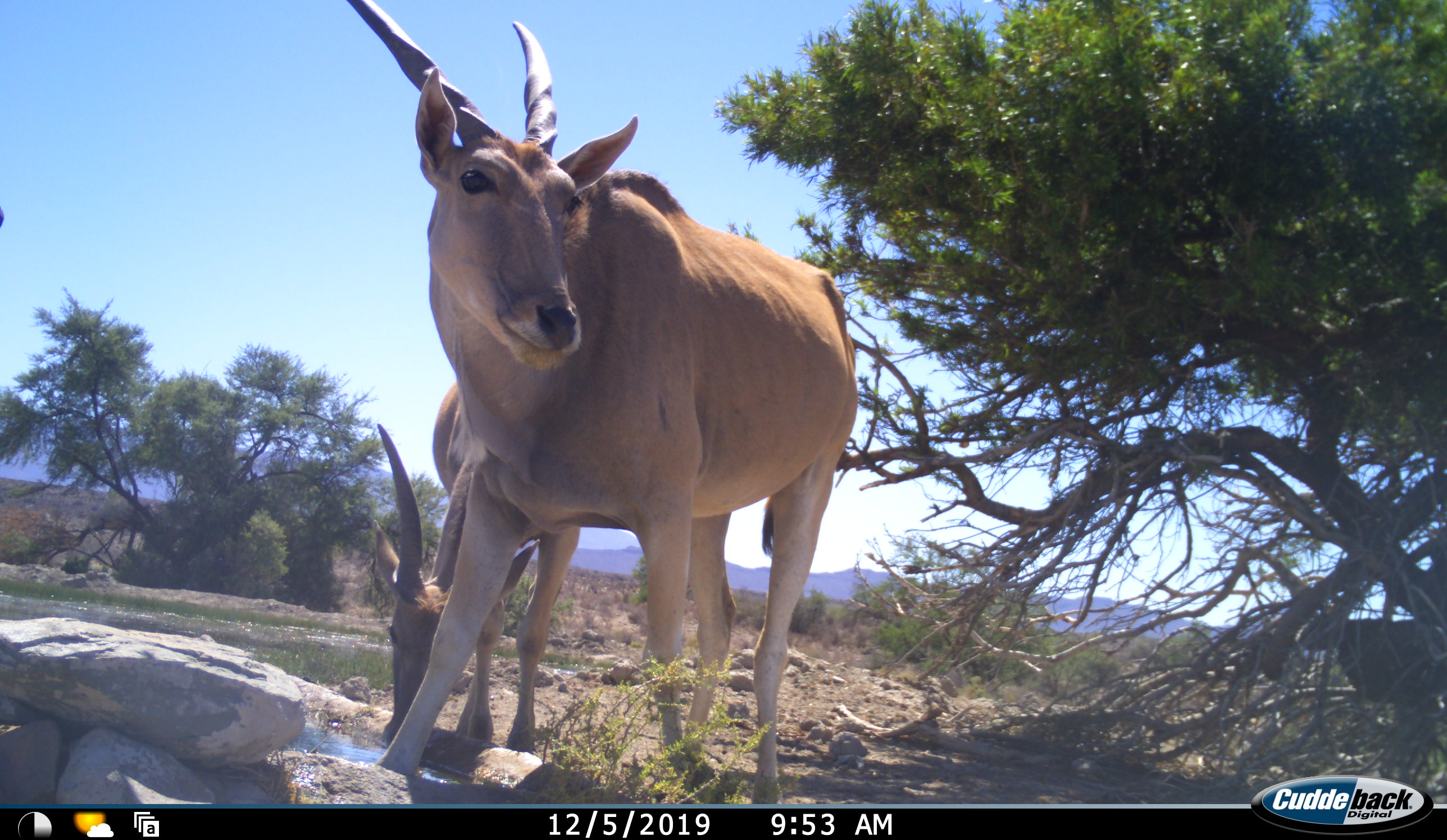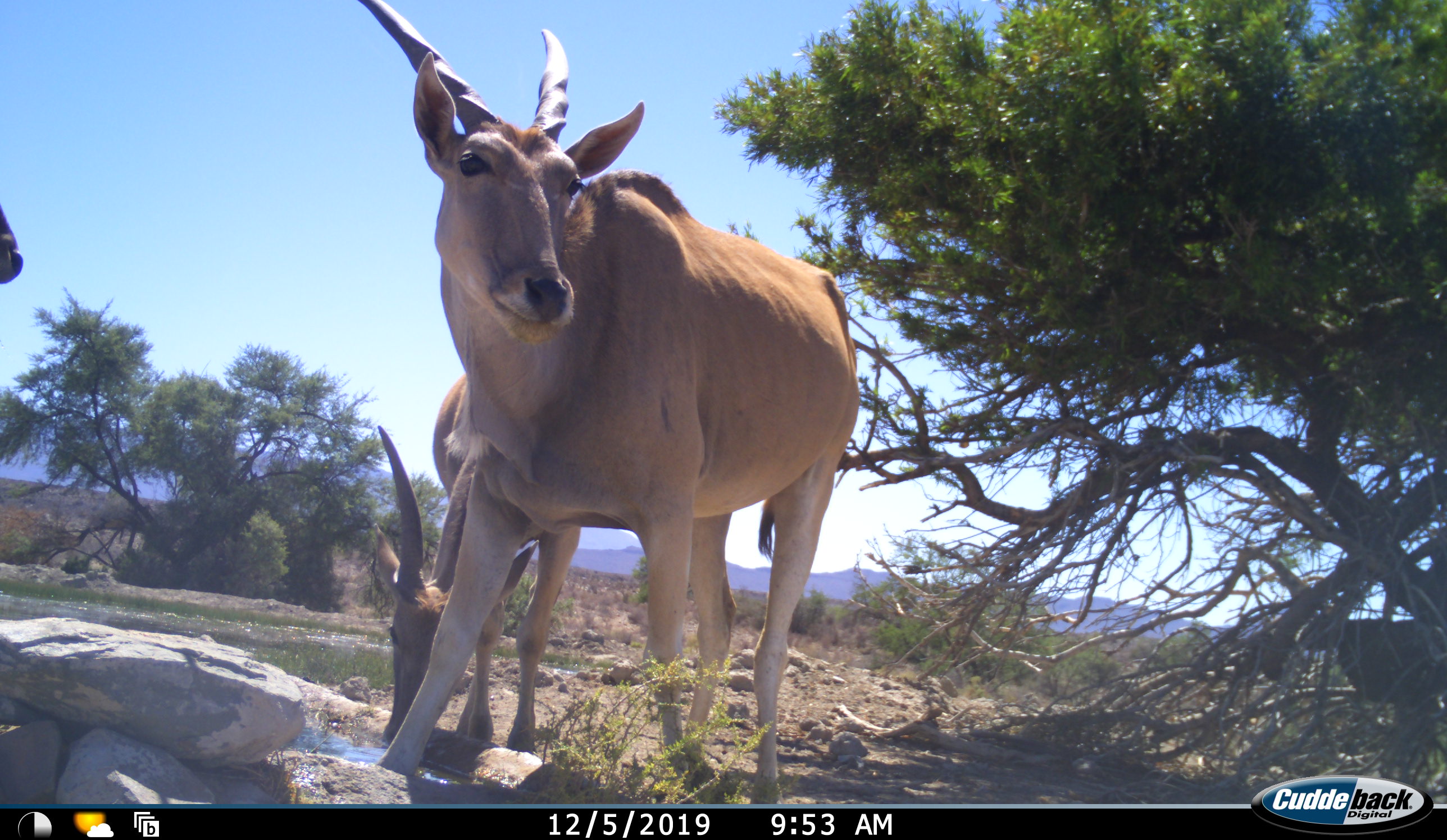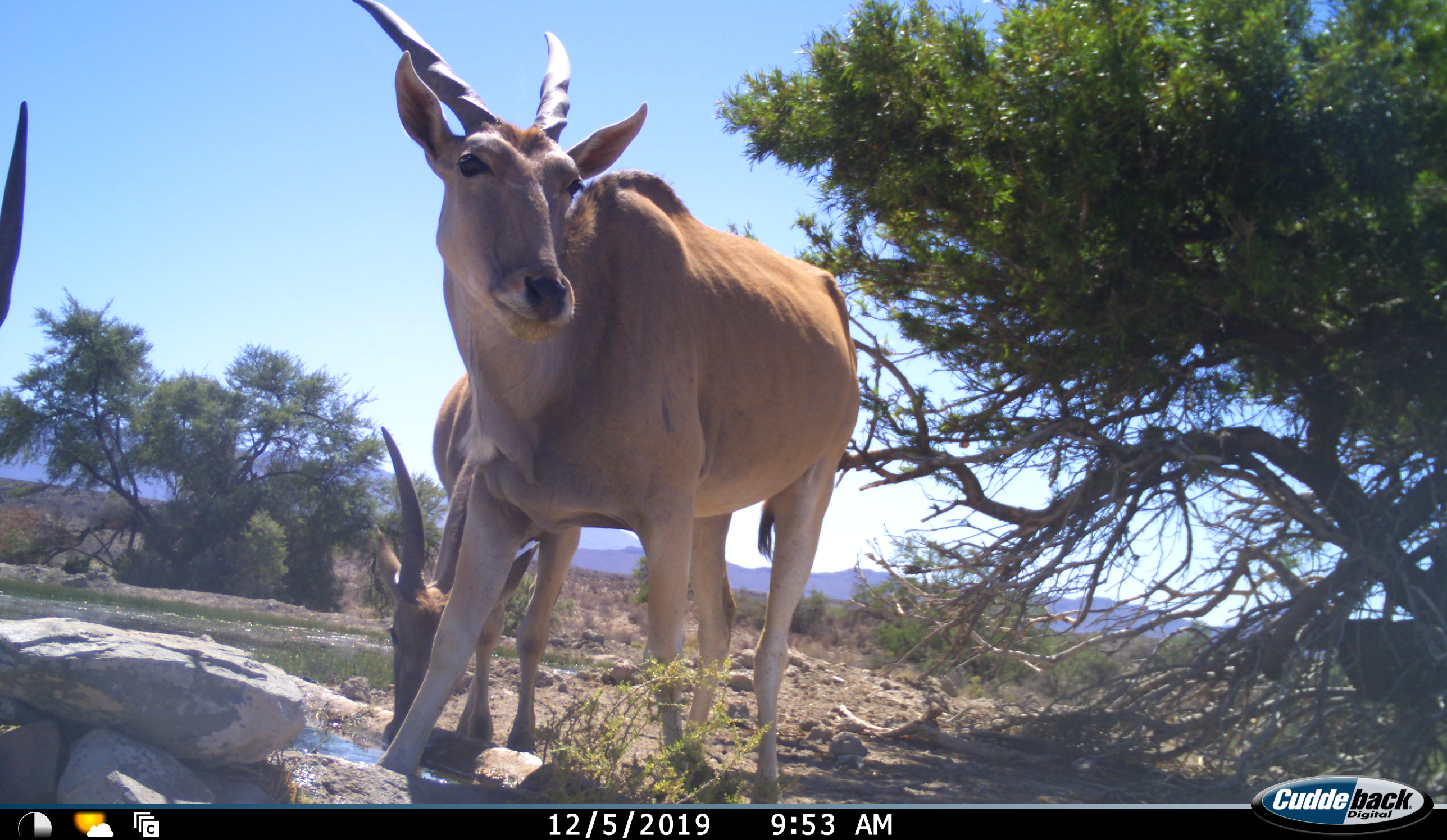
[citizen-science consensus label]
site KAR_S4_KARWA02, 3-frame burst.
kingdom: Animalia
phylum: Chordata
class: Mammalia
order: Artiodactyla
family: Bovidae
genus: Tragelaphus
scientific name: Tragelaphus oryx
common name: eland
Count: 3.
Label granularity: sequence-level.